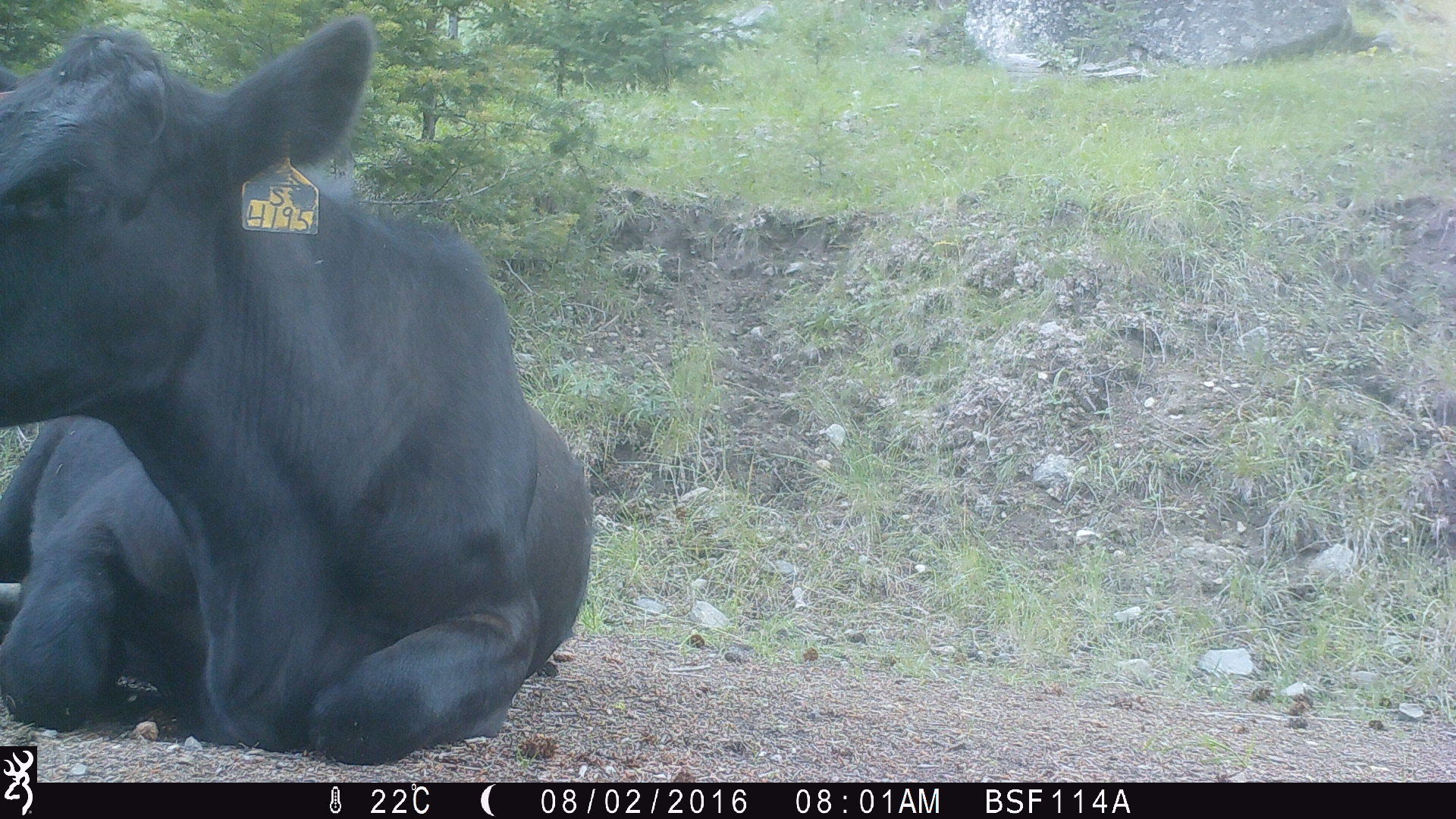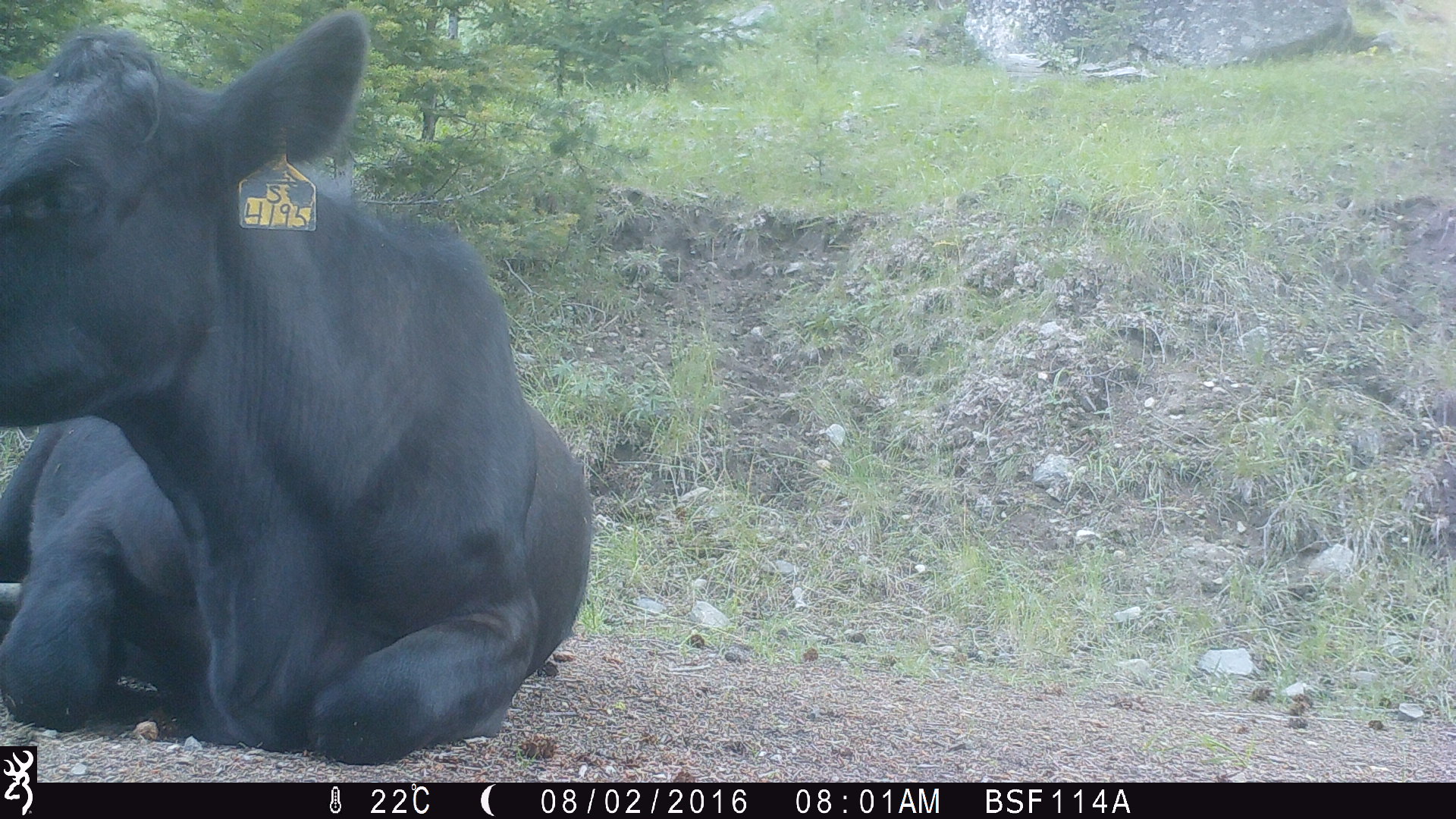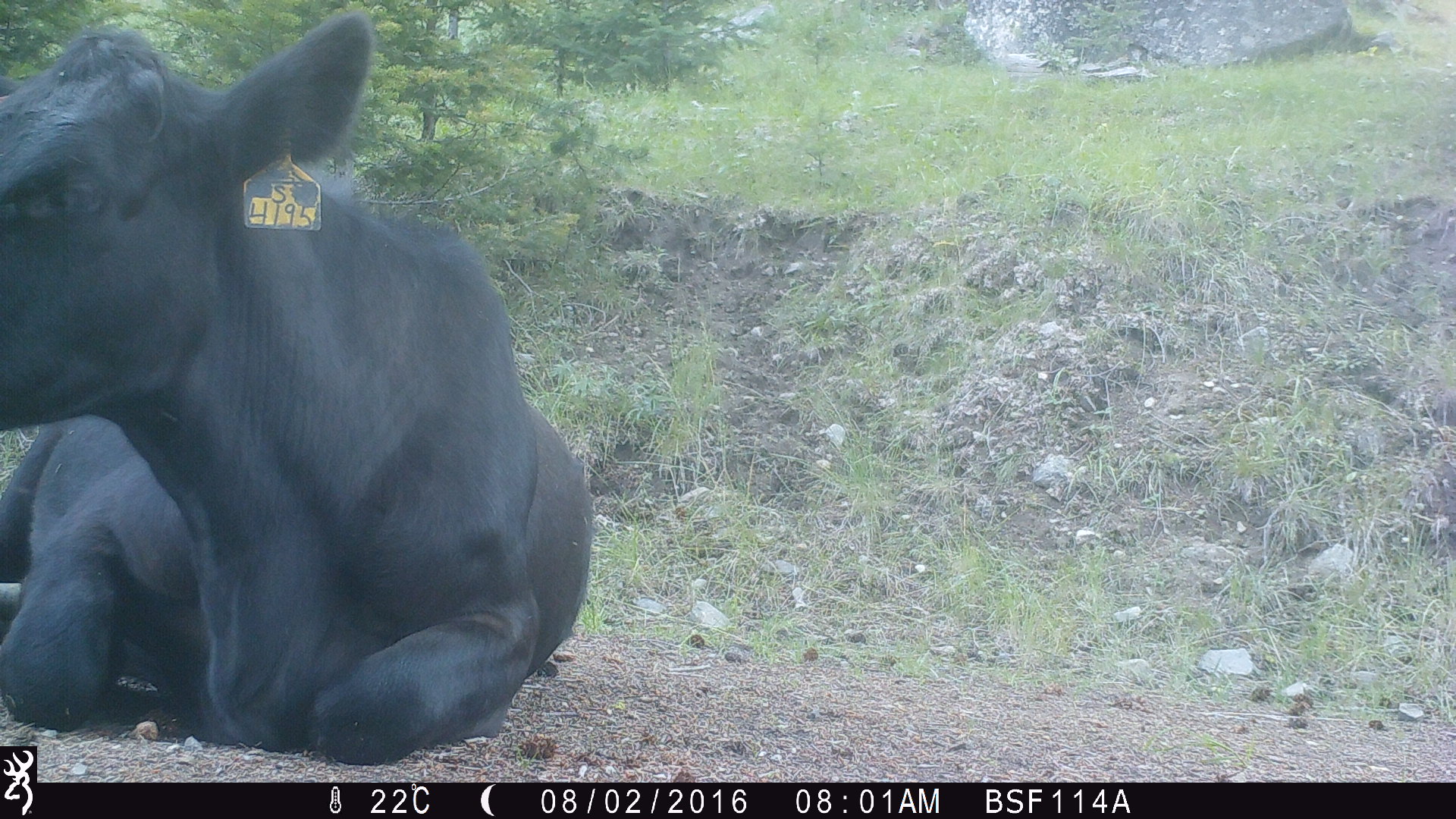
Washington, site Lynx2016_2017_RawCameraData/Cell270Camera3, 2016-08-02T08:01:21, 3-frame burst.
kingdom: Animalia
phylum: Chordata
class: Mammalia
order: Artiodactyla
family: Bovidae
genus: Bos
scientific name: Bos taurus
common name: domestic cattle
Domestic cattle (Bos taurus). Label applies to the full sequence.